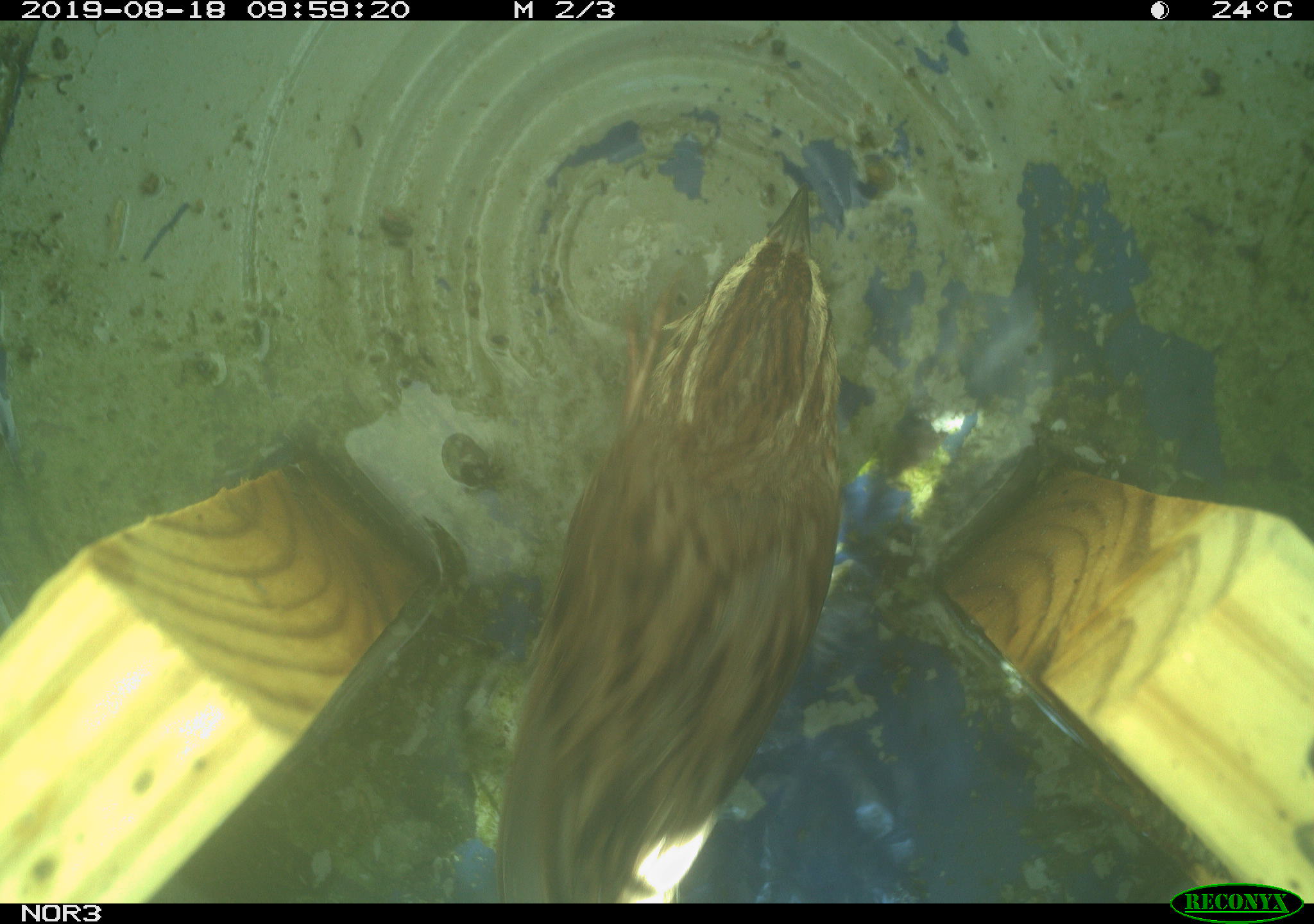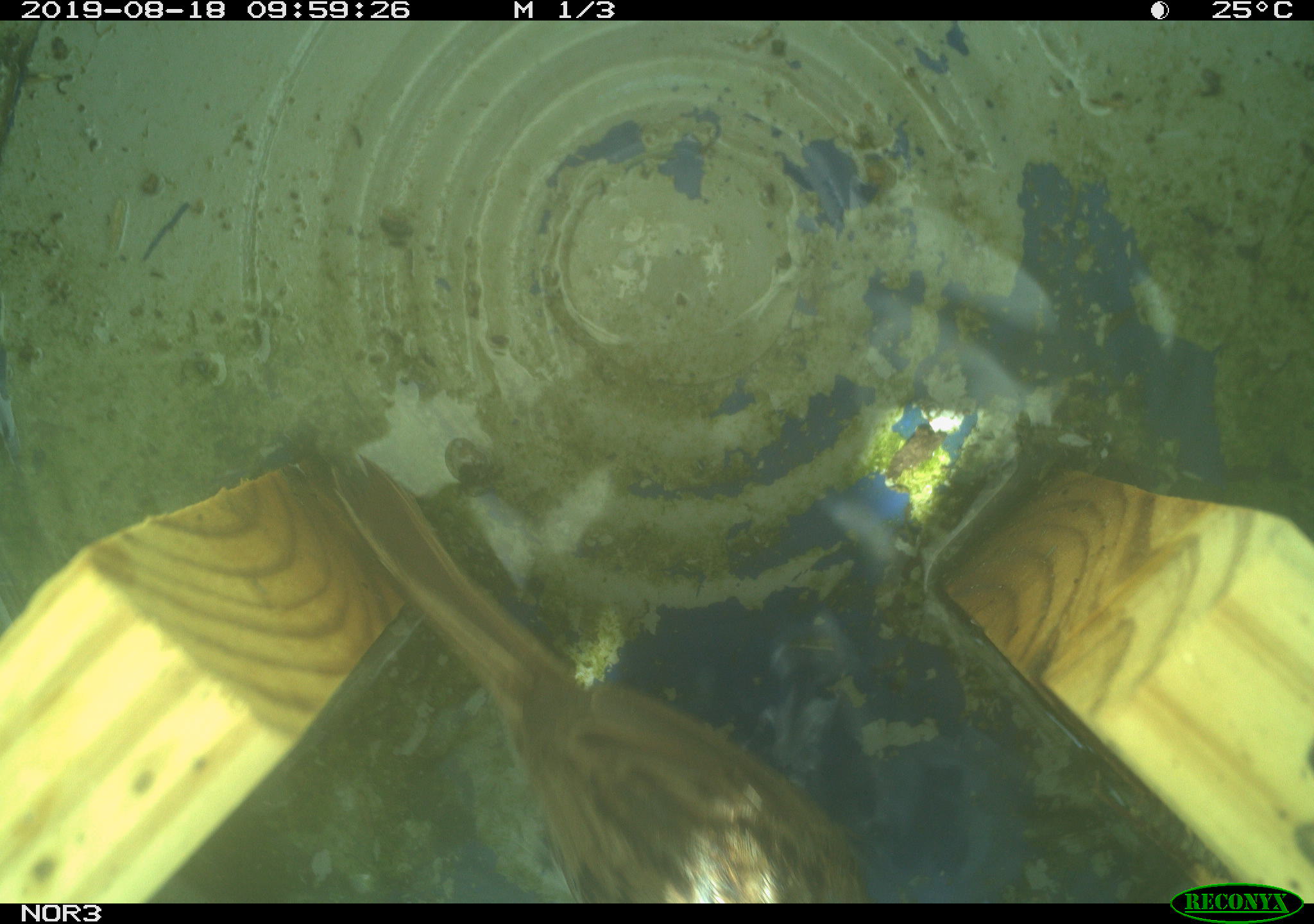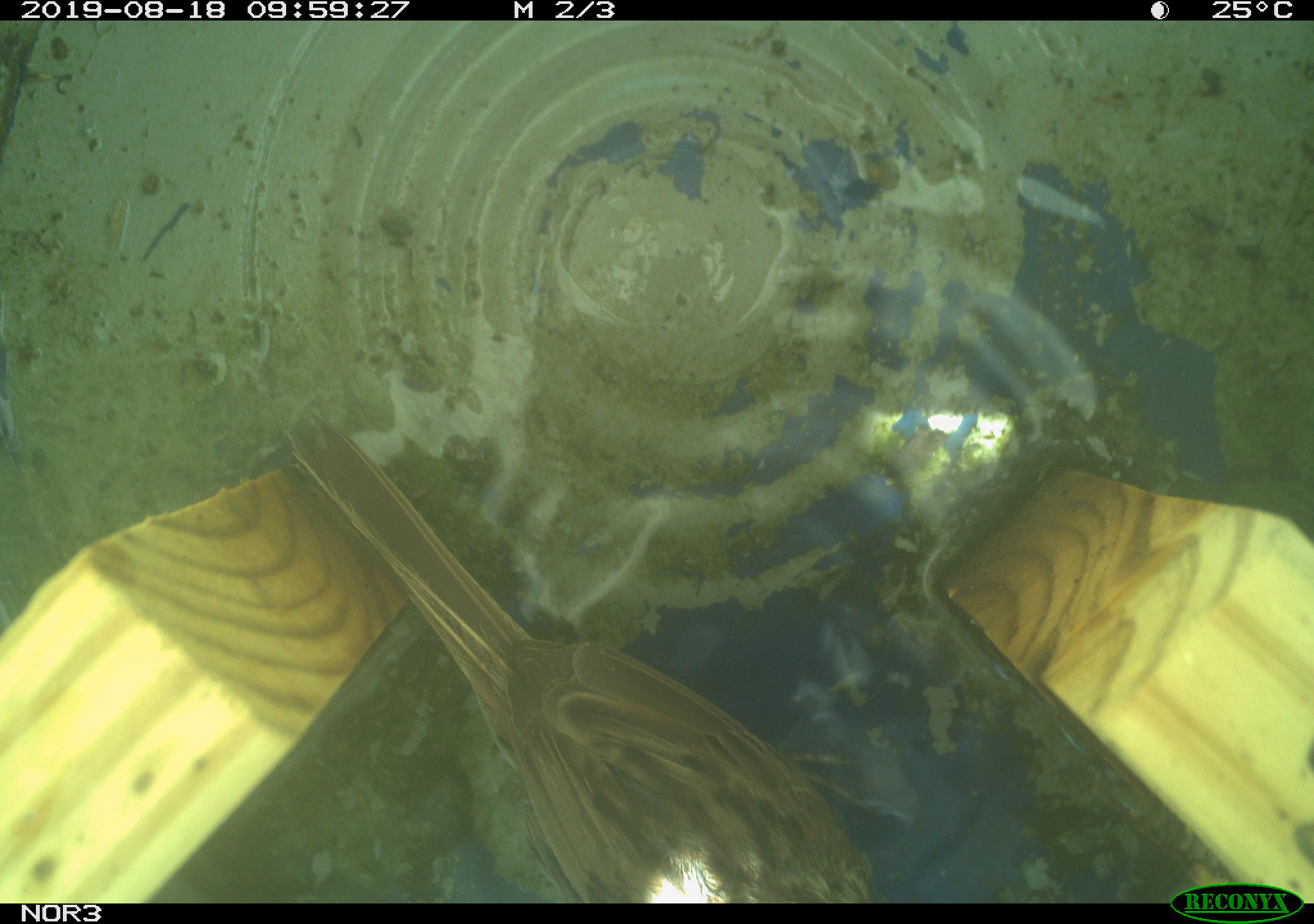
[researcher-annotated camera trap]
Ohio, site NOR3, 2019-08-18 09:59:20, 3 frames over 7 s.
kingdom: Animalia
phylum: Chordata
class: Aves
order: Passeriformes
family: Passerellidae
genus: Melospiza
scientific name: Melospiza melodia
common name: song sparrow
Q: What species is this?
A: Song sparrow (Melospiza melodia).